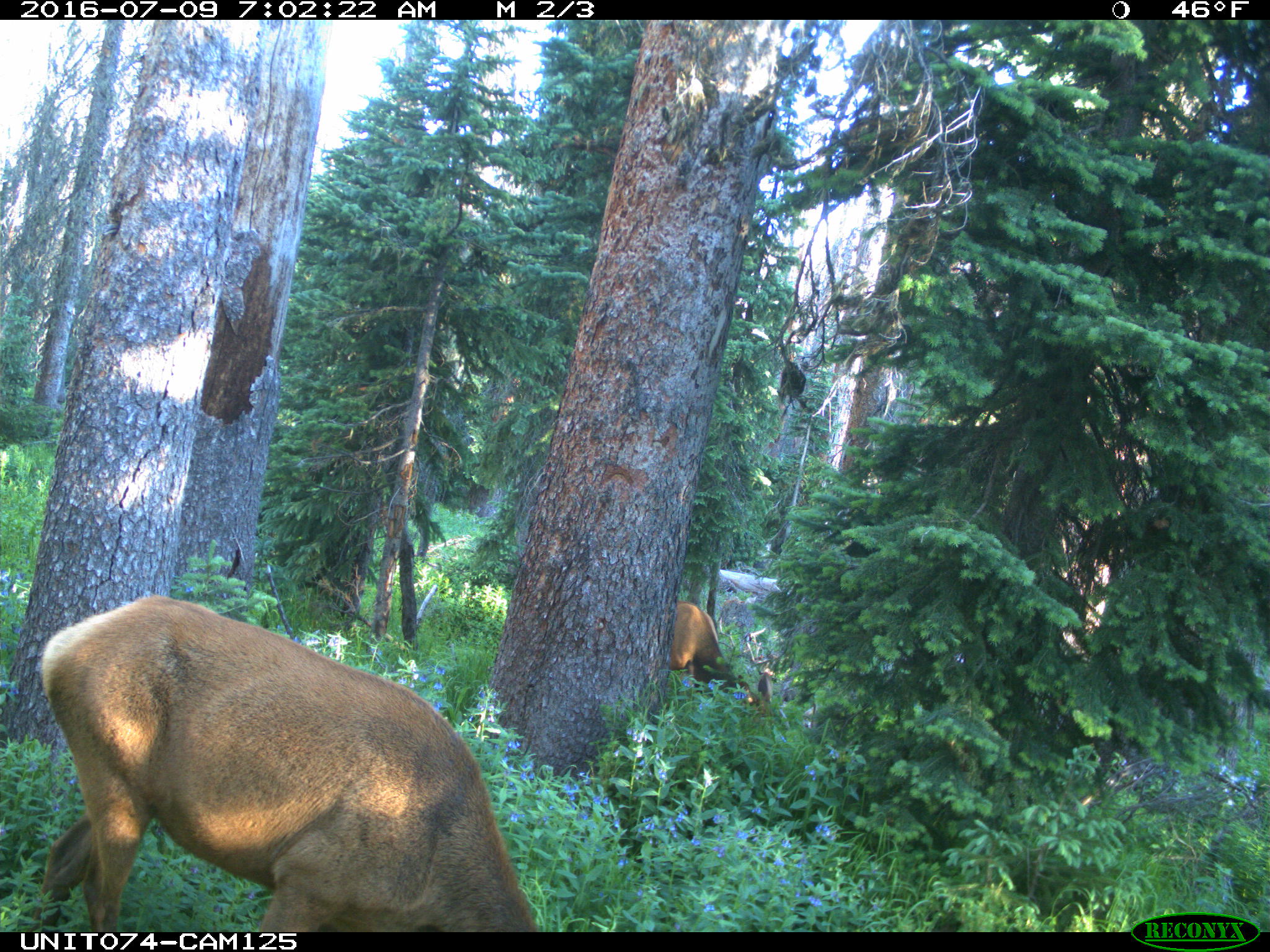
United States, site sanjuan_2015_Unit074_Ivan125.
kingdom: Animalia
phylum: Chordata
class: Mammalia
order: Artiodactyla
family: Cervidae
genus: Cervus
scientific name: Cervus elaphus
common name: red deer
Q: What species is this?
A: Cervus elaphus (red deer).